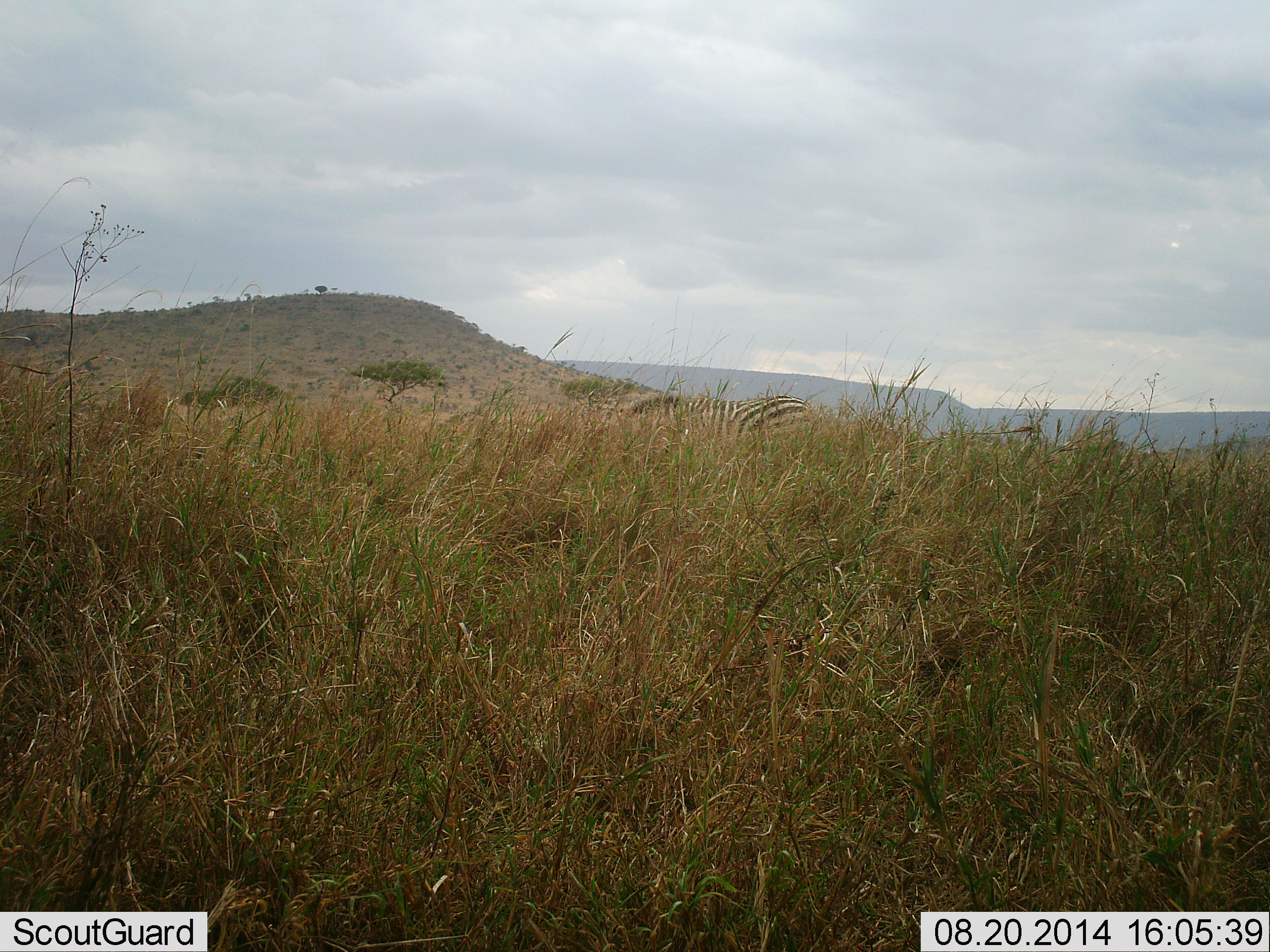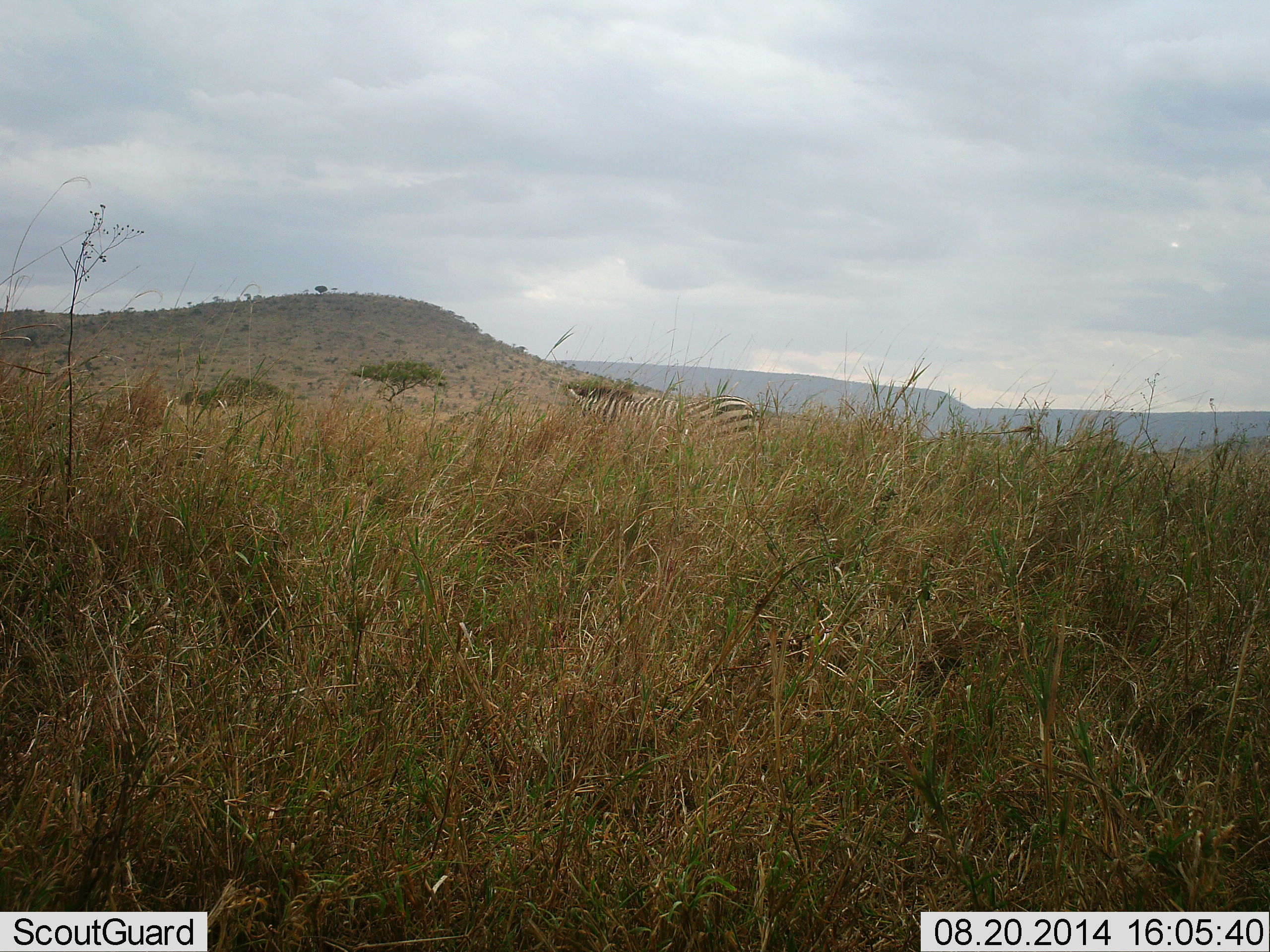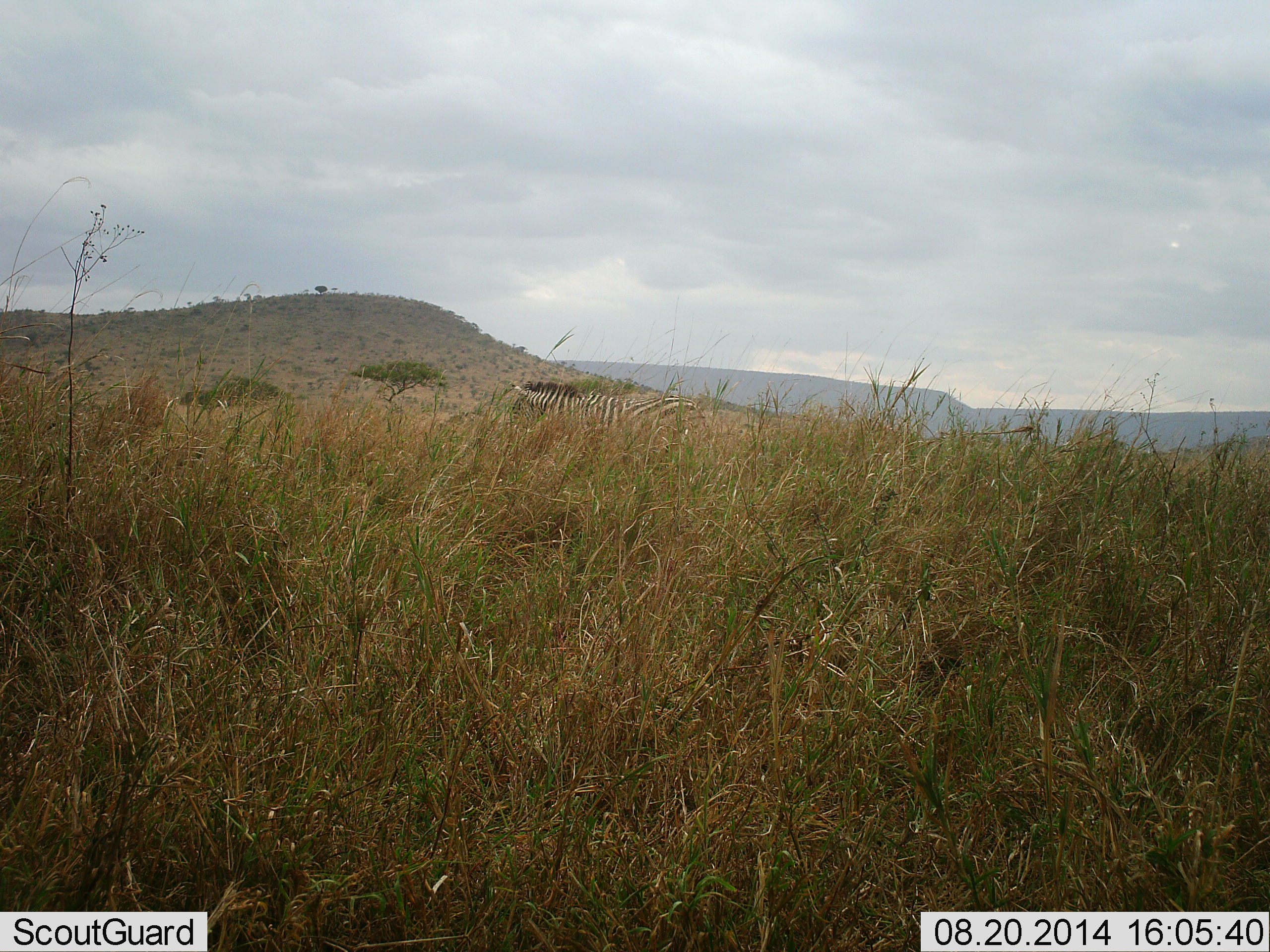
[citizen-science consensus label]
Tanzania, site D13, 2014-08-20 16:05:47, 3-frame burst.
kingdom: Animalia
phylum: Chordata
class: Mammalia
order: Perissodactyla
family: Equidae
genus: Equus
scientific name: Equus quagga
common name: plains zebra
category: zebra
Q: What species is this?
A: Zebra (plains zebra) (Equus quagga).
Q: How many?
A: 1.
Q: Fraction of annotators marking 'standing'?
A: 0%.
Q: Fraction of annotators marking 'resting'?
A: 0%.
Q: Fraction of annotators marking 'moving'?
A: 100%.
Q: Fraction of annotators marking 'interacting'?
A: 0%.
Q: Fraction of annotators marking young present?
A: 0%.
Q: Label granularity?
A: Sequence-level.